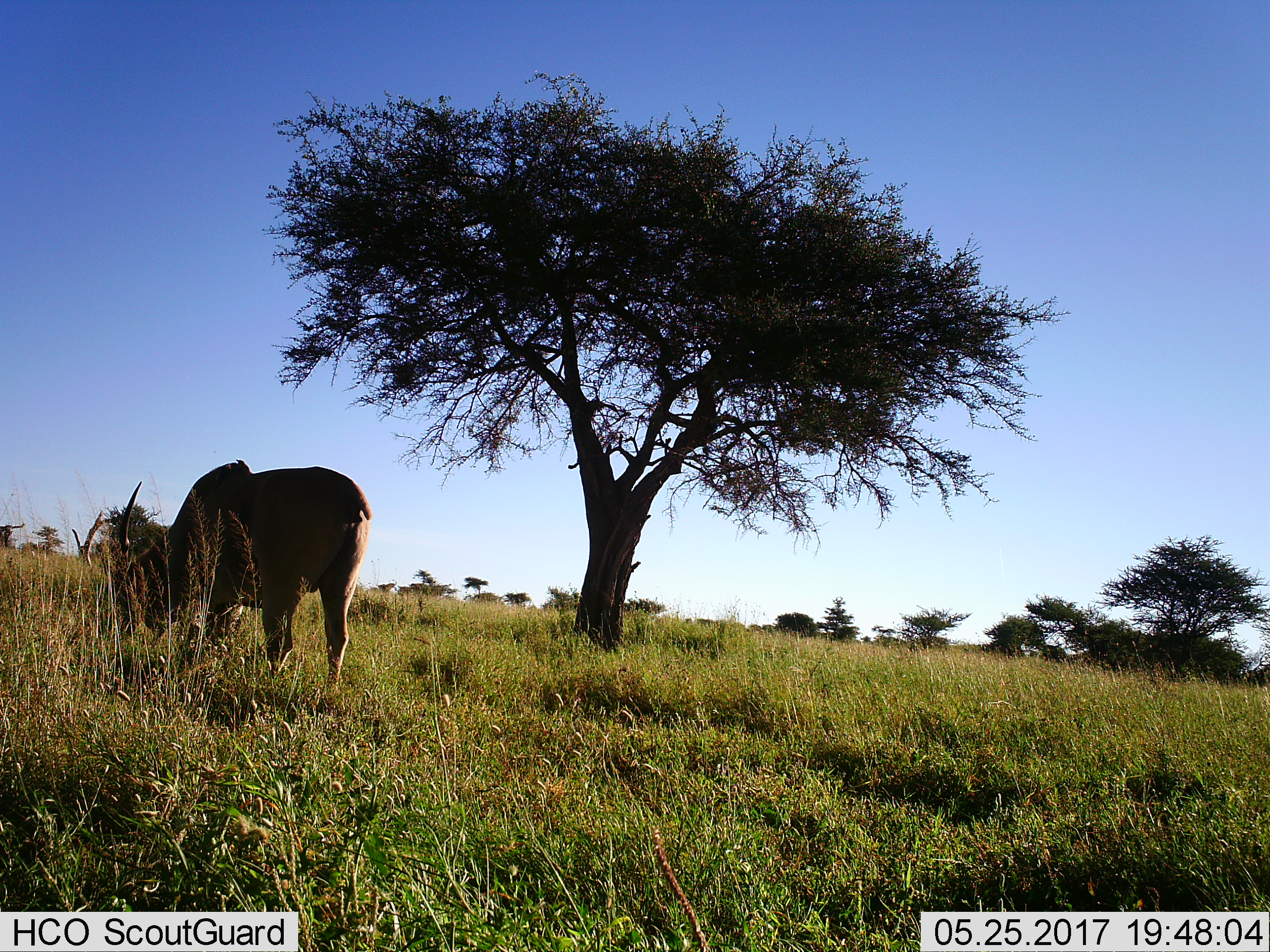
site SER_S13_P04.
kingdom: Animalia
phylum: Chordata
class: Mammalia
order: Artiodactyla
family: Bovidae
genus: Tragelaphus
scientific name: Tragelaphus oryx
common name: eland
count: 1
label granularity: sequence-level